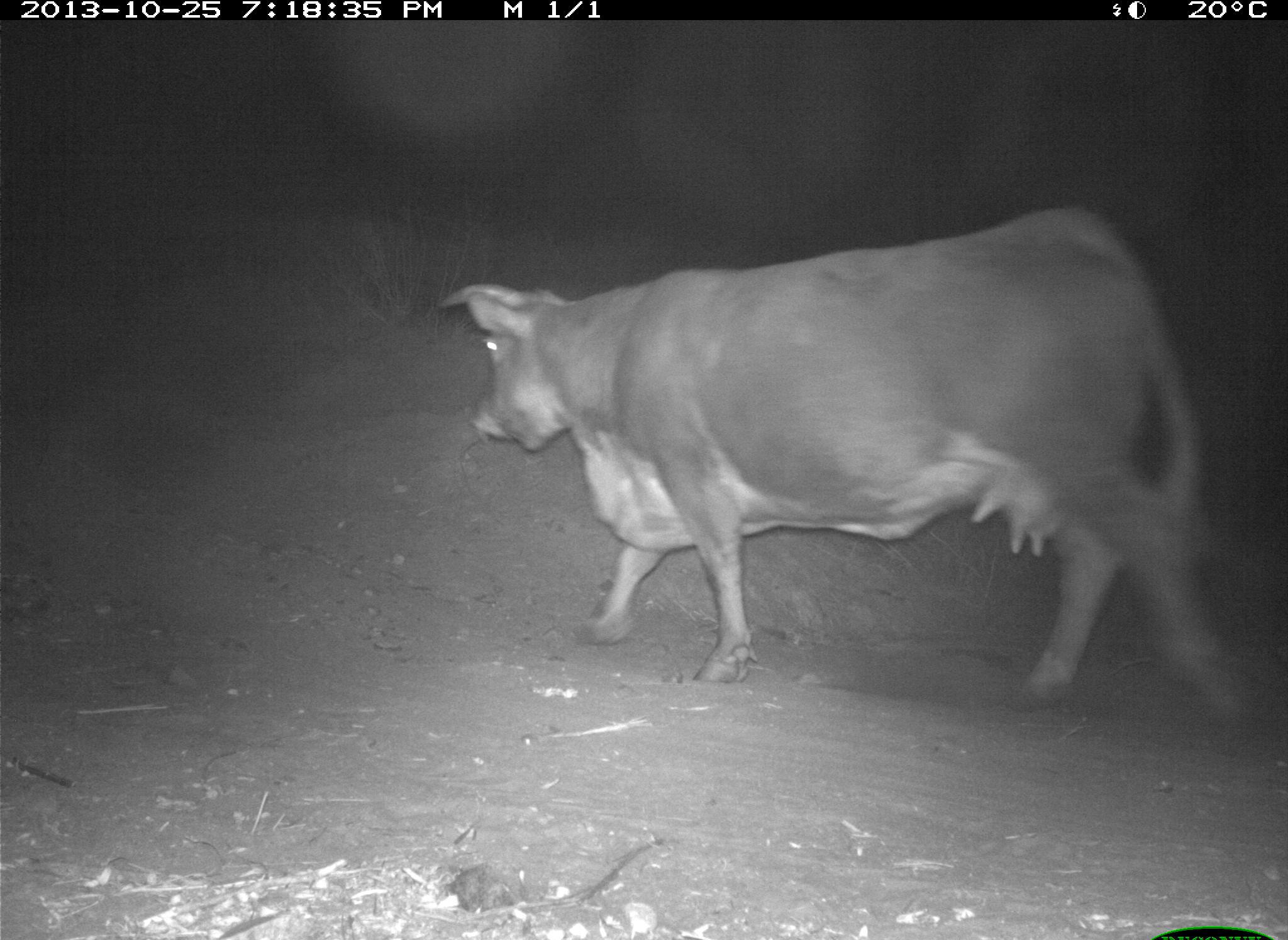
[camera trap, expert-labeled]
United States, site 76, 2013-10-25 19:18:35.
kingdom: Animalia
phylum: Chordata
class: Mammalia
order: Artiodactyla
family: Bovidae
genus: Bos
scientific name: Bos taurus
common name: cow